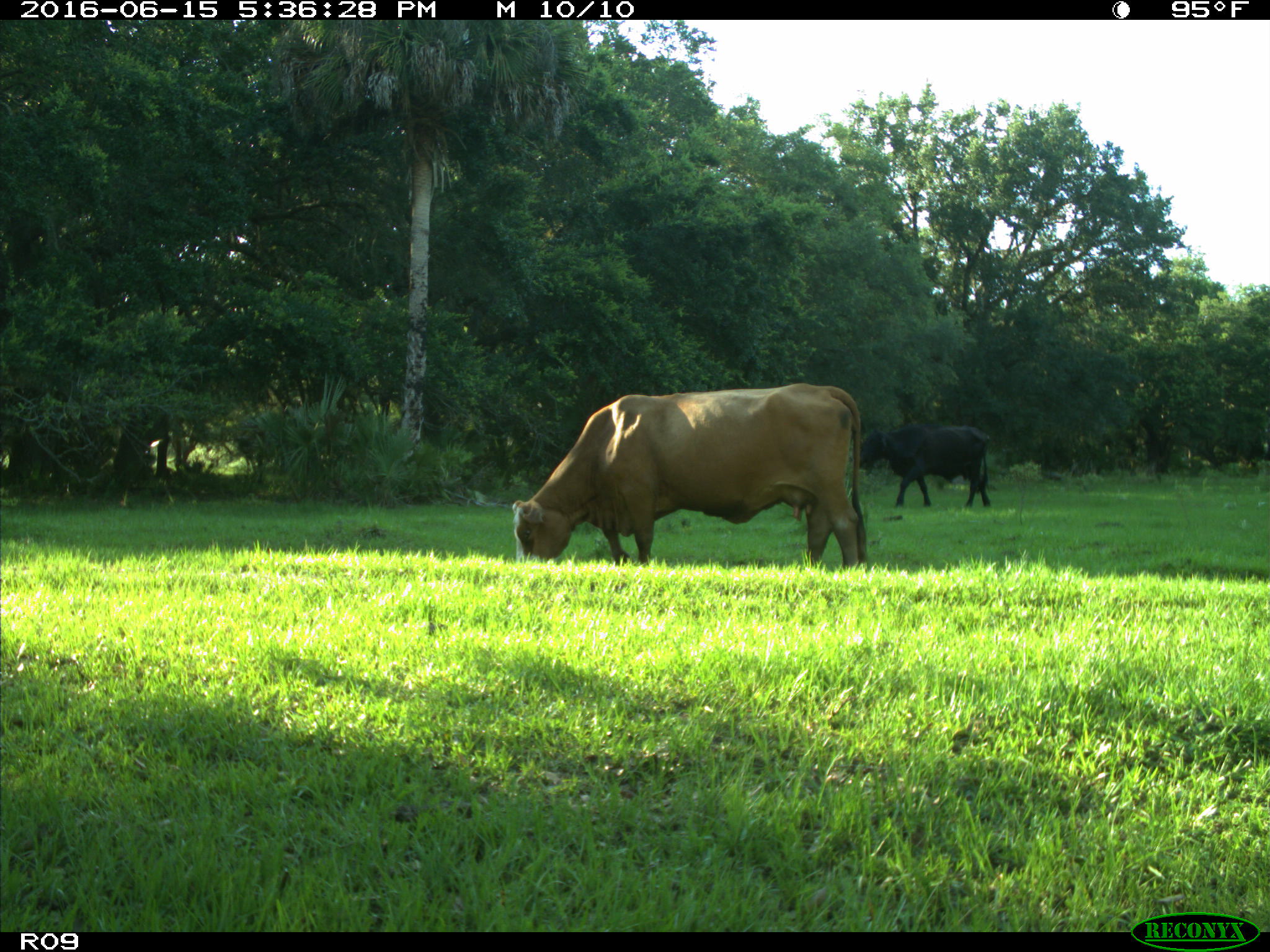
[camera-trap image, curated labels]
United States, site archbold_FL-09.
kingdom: Animalia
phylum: Chordata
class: Mammalia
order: Artiodactyla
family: Bovidae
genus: Bos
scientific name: Bos taurus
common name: domestic cow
Bos taurus (domestic cow).